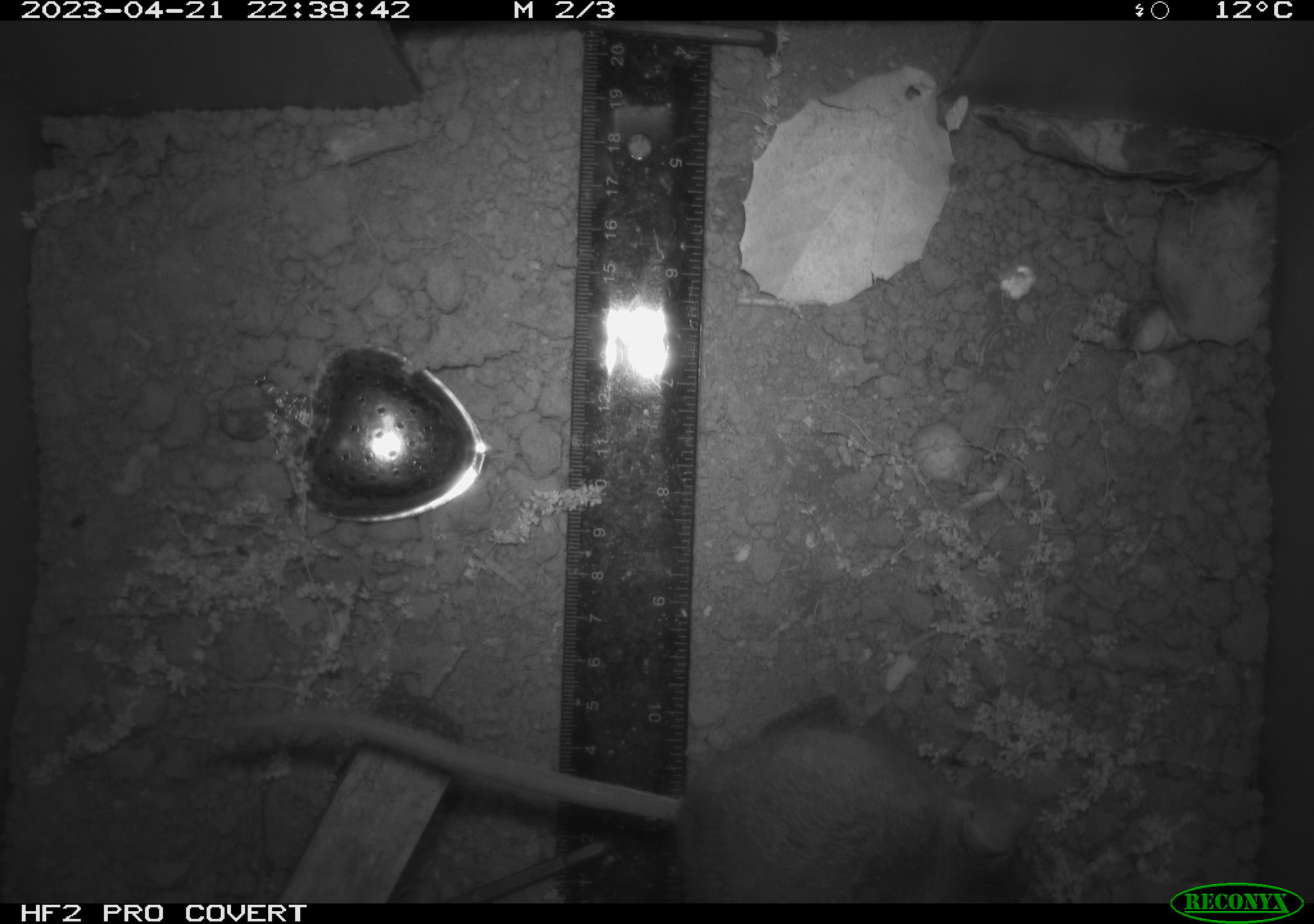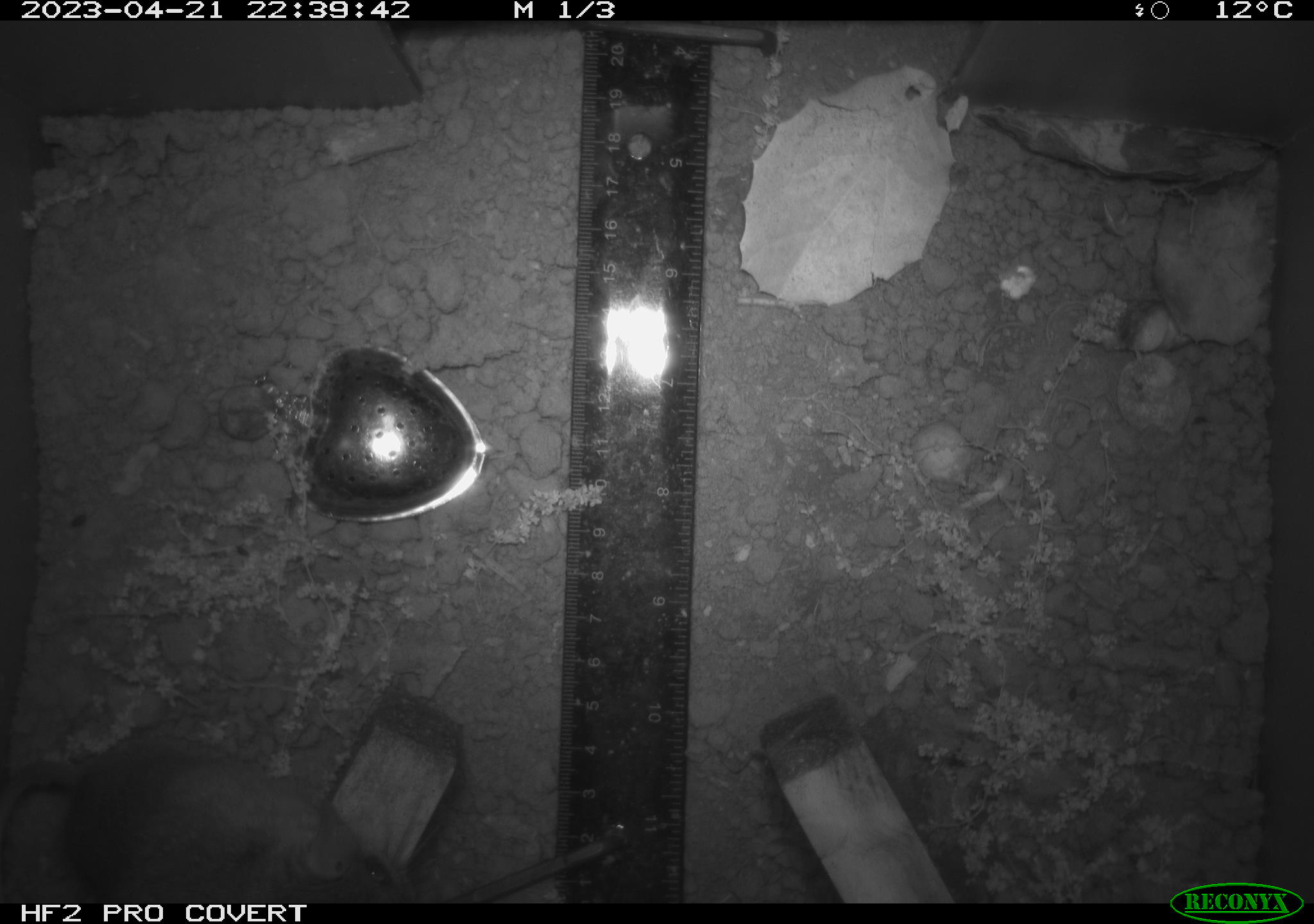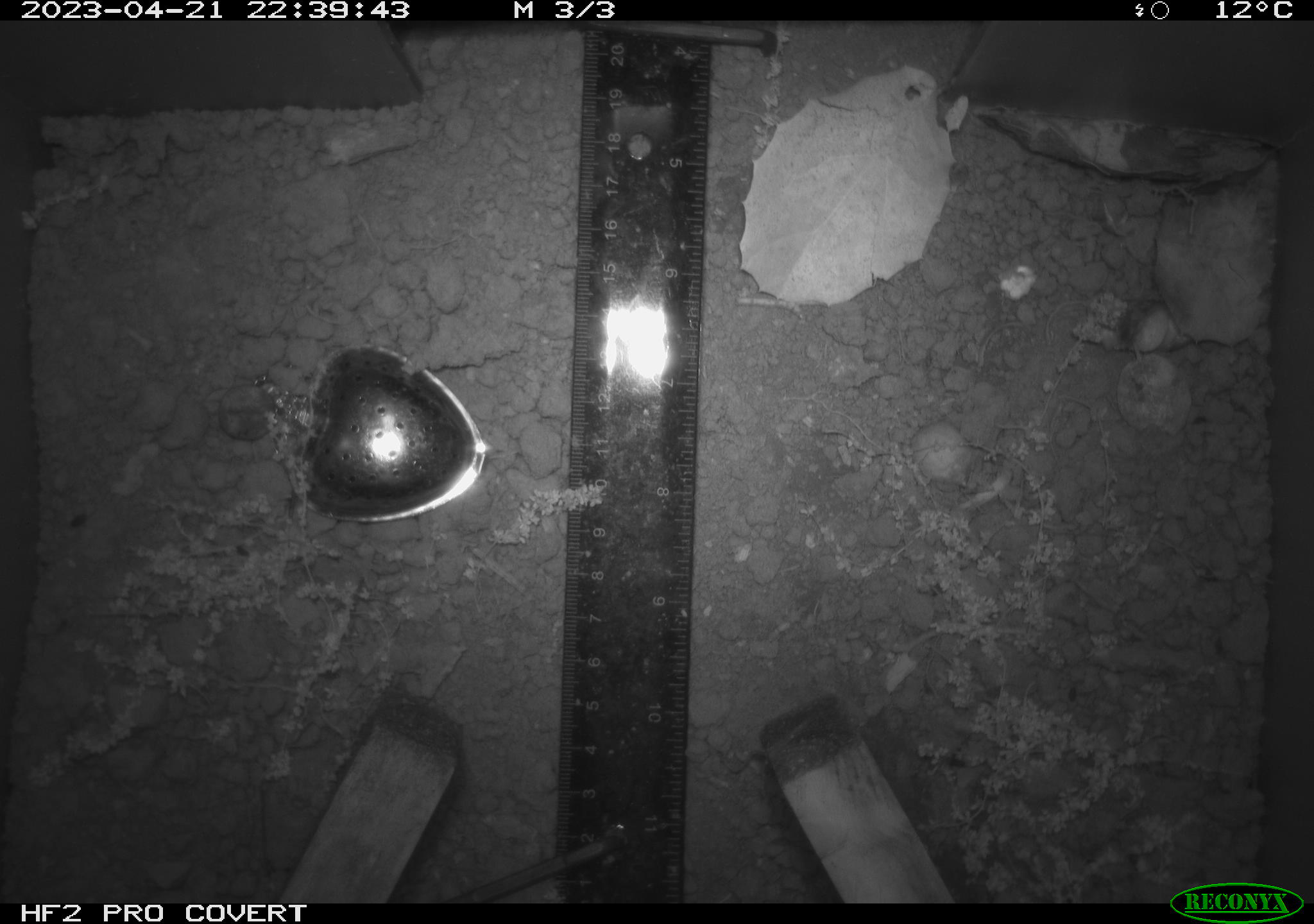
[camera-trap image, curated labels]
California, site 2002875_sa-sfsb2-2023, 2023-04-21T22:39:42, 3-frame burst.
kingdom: Animalia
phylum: Chordata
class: Mammalia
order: Rodentia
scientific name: Rodentia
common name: mouse species